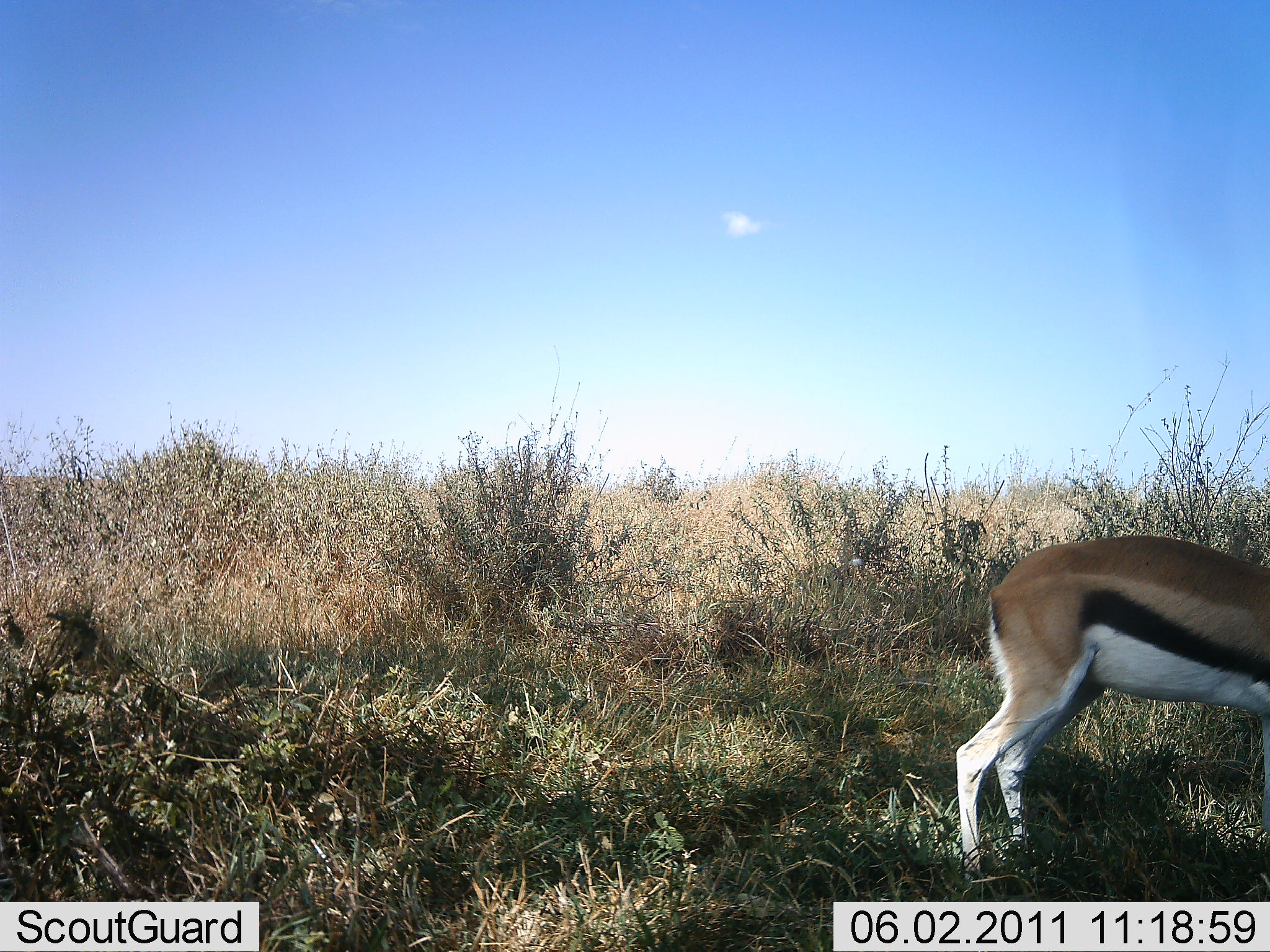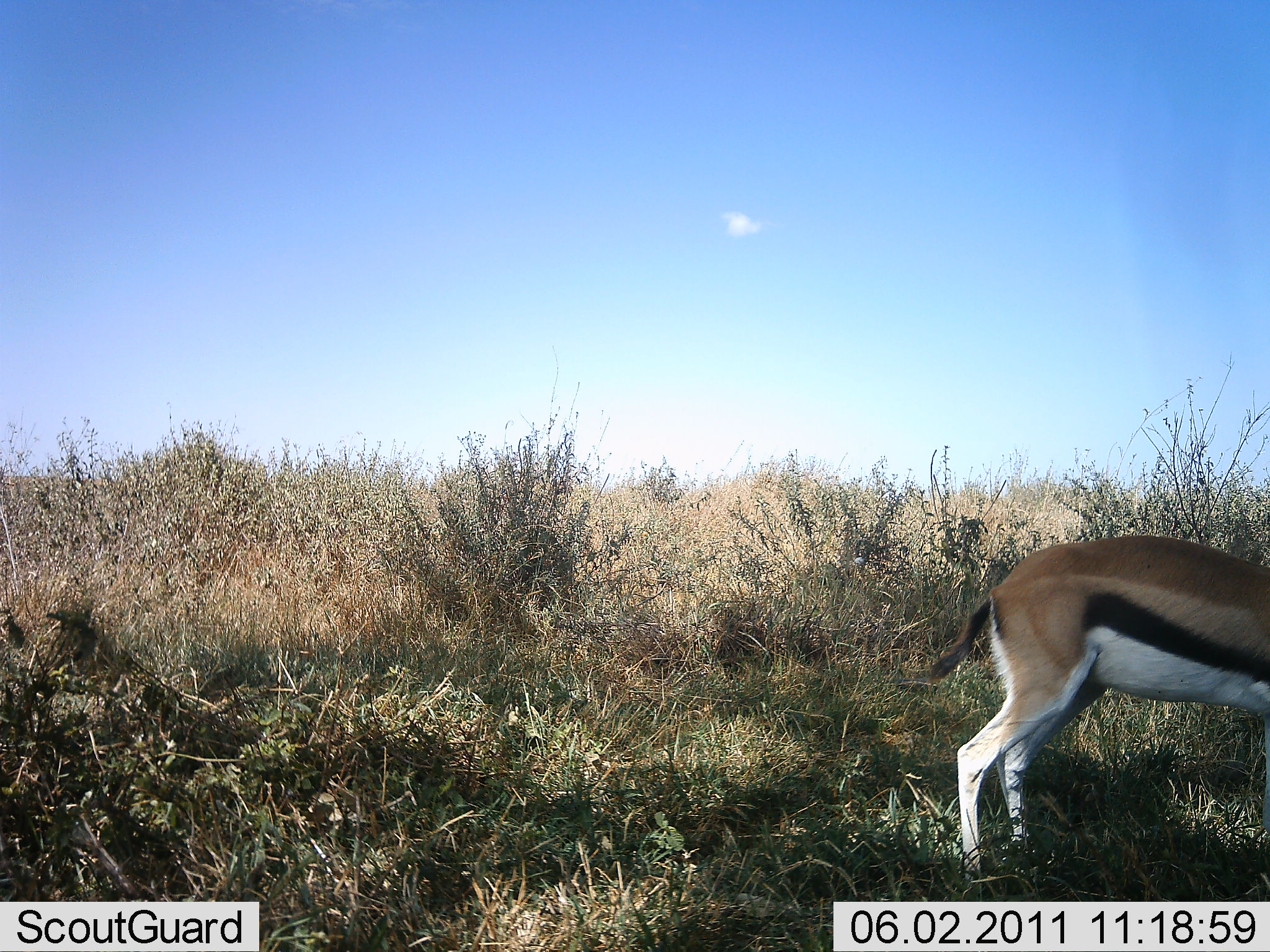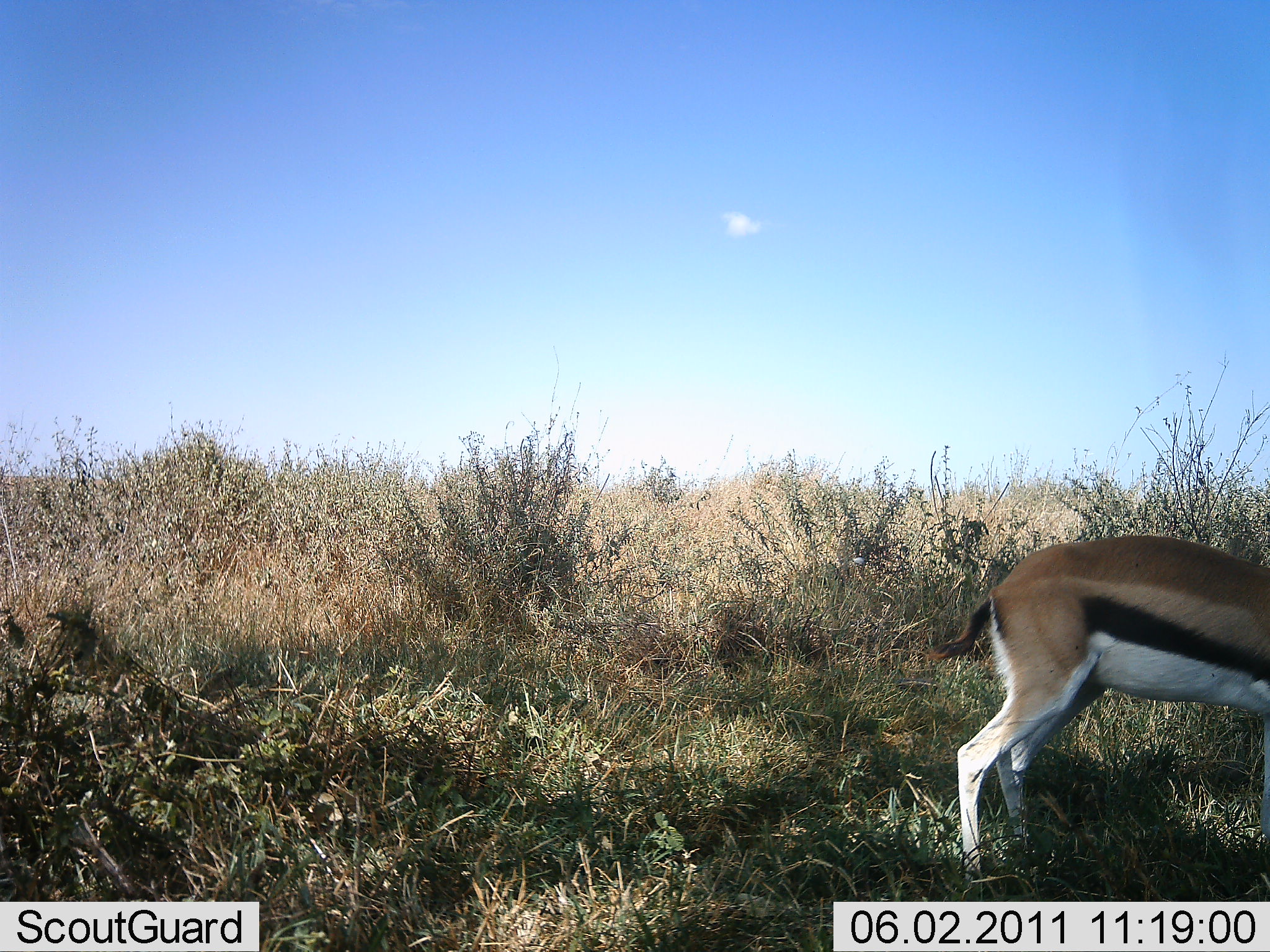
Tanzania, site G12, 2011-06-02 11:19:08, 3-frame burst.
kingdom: Animalia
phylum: Chordata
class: Mammalia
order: Artiodactyla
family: Bovidae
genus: Eudorcas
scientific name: Eudorcas thomsonii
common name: thomson's gazelle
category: gazellethomsons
Gazellethomsons (thomson's gazelle) (Eudorcas thomsonii), count 1. Behavior (volunteer vote fractions): standing 80%, resting 0%, moving 10%, interacting 0%. Young present (vote fraction): 0%. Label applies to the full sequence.